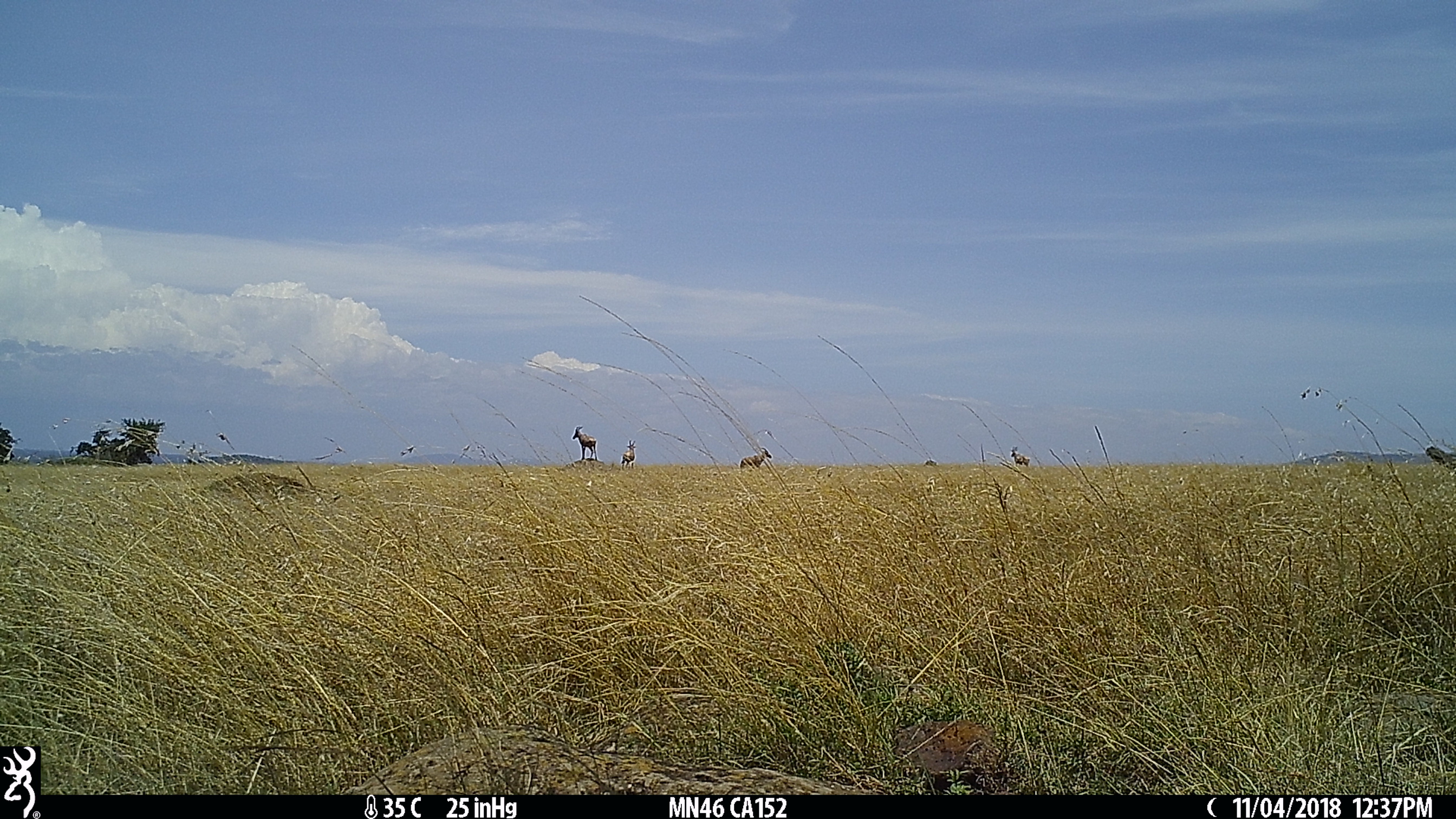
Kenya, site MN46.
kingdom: Animalia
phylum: Chordata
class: Mammalia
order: Artiodactyla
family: Bovidae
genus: Damaliscus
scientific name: Damaliscus lunatus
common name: topi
Topi (Damaliscus lunatus).